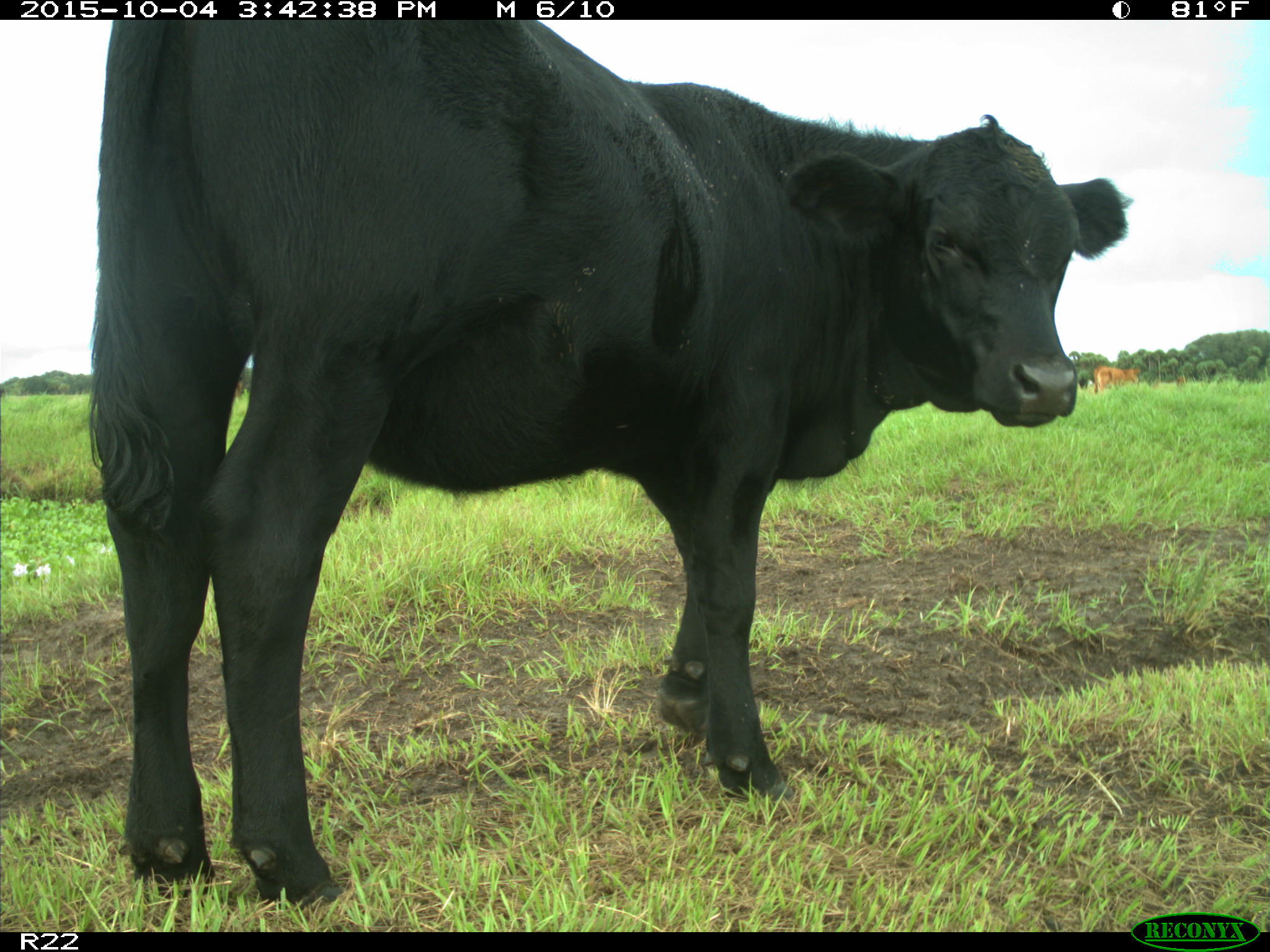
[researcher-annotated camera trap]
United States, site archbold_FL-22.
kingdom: Animalia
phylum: Chordata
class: Mammalia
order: Artiodactyla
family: Bovidae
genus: Bos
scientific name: Bos taurus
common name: domestic cow